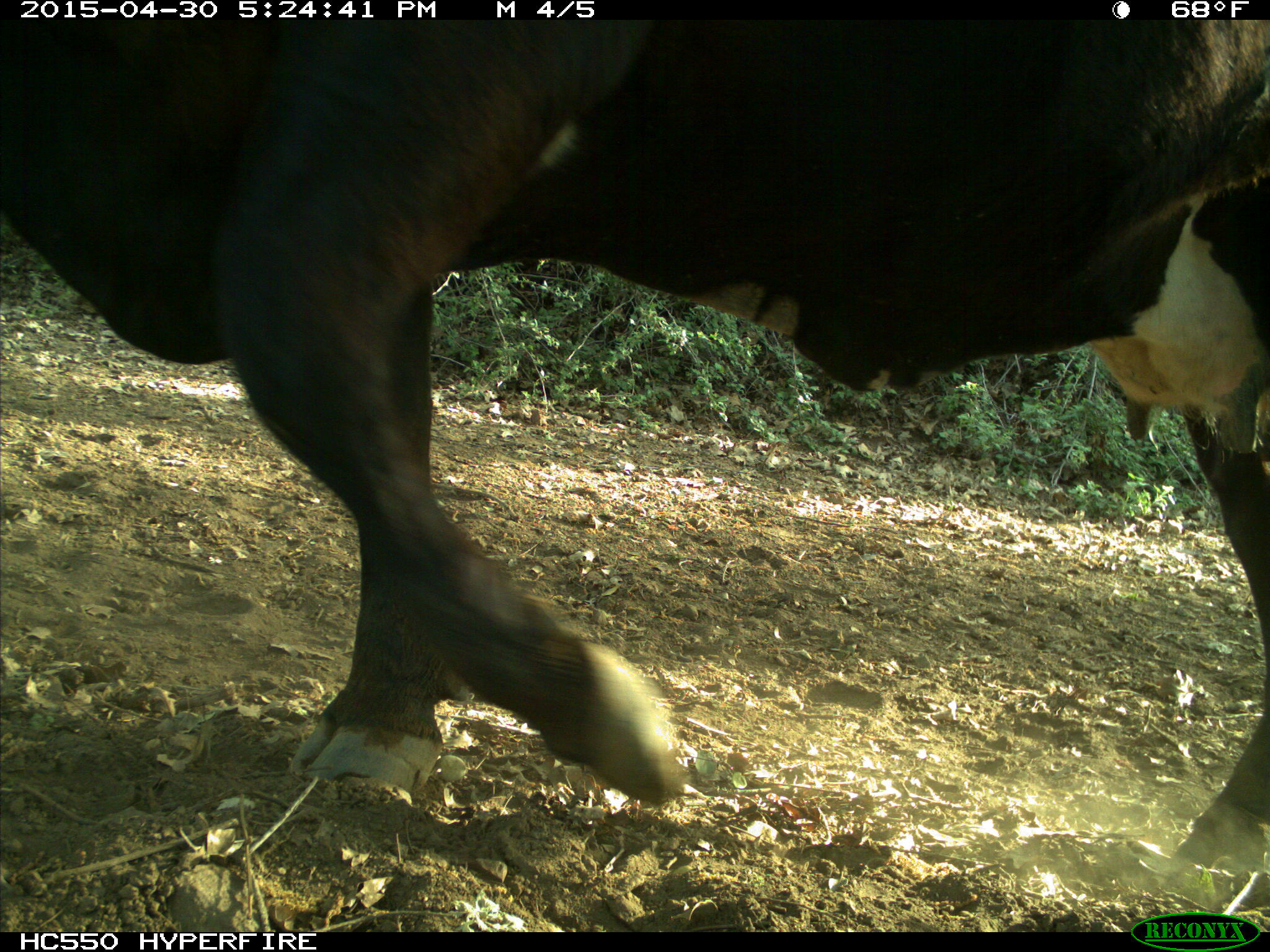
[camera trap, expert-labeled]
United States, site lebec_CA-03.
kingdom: Animalia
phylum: Chordata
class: Mammalia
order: Artiodactyla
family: Bovidae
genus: Bos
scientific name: Bos taurus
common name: domestic cow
Bos taurus (domestic cow).